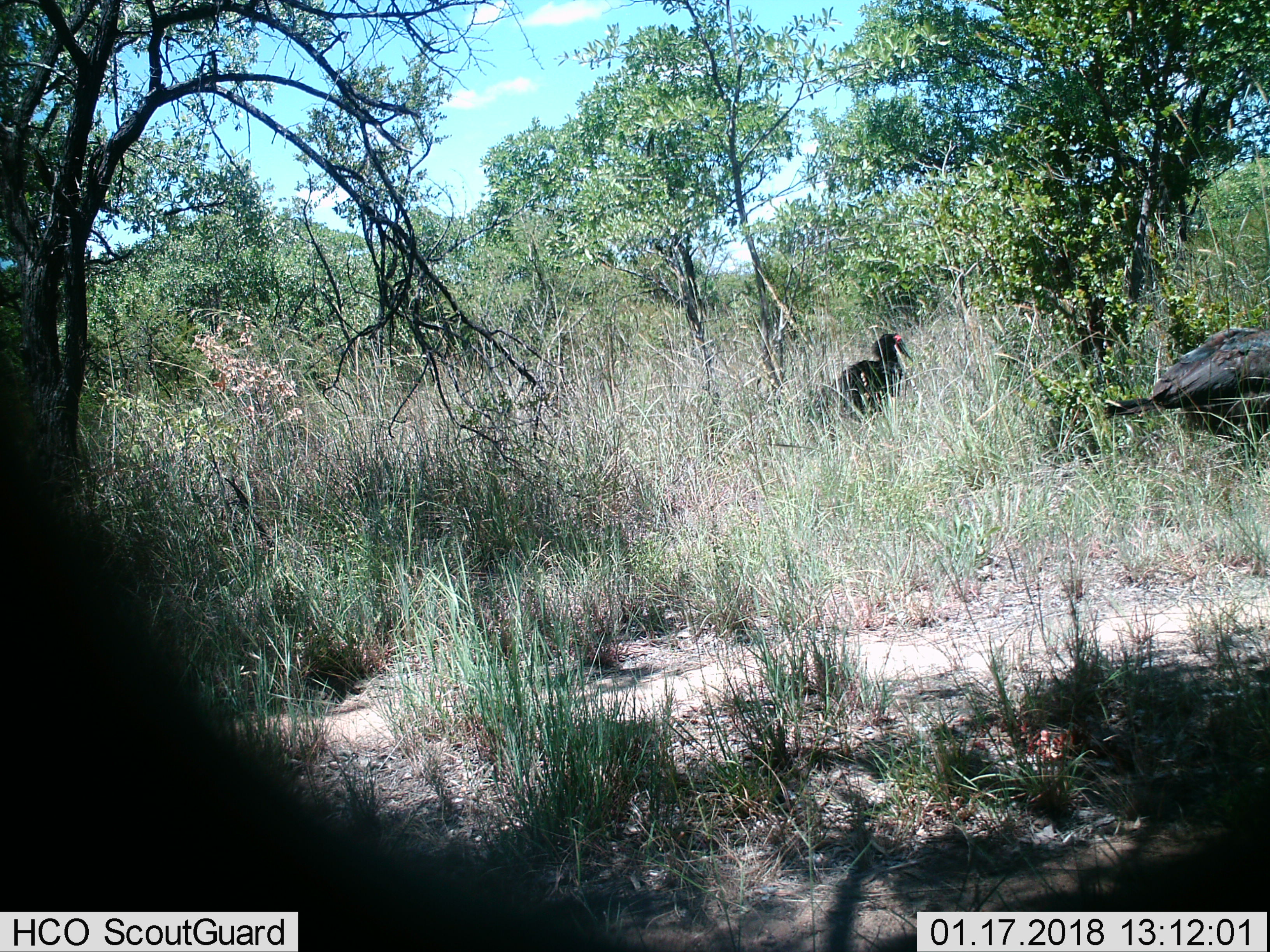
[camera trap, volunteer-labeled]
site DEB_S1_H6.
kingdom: Animalia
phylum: Chordata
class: Aves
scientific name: Aves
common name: bird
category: birdother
Birdother (bird) (Aves), count 2. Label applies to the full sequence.